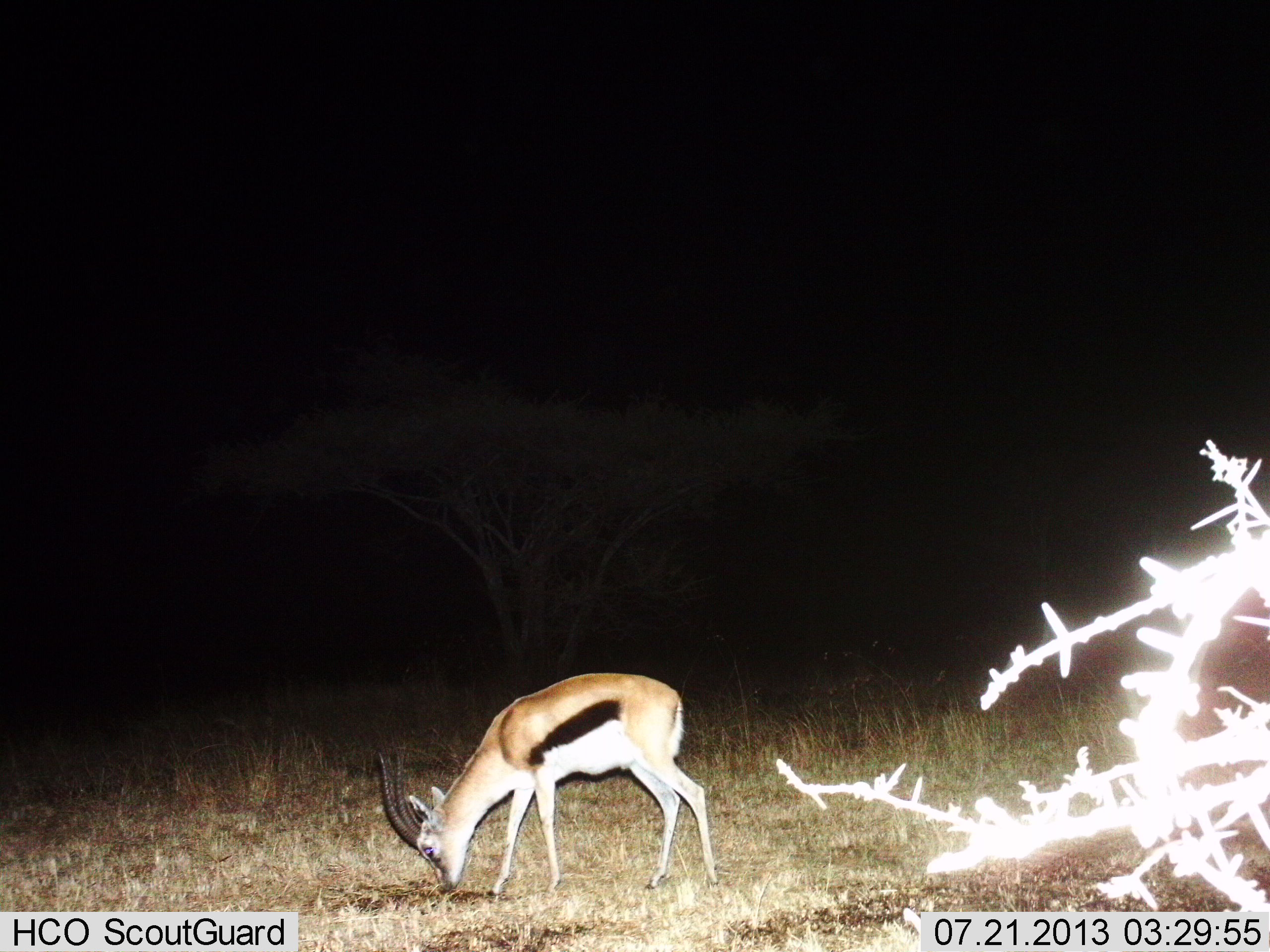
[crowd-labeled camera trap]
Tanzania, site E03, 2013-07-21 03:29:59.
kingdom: Animalia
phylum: Chordata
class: Mammalia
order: Artiodactyla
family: Bovidae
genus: Eudorcas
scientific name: Eudorcas thomsonii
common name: thomson's gazelle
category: gazellethomsons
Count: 1.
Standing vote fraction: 20%.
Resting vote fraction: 0%.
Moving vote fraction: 0%.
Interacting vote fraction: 0%.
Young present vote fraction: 0%.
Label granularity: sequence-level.